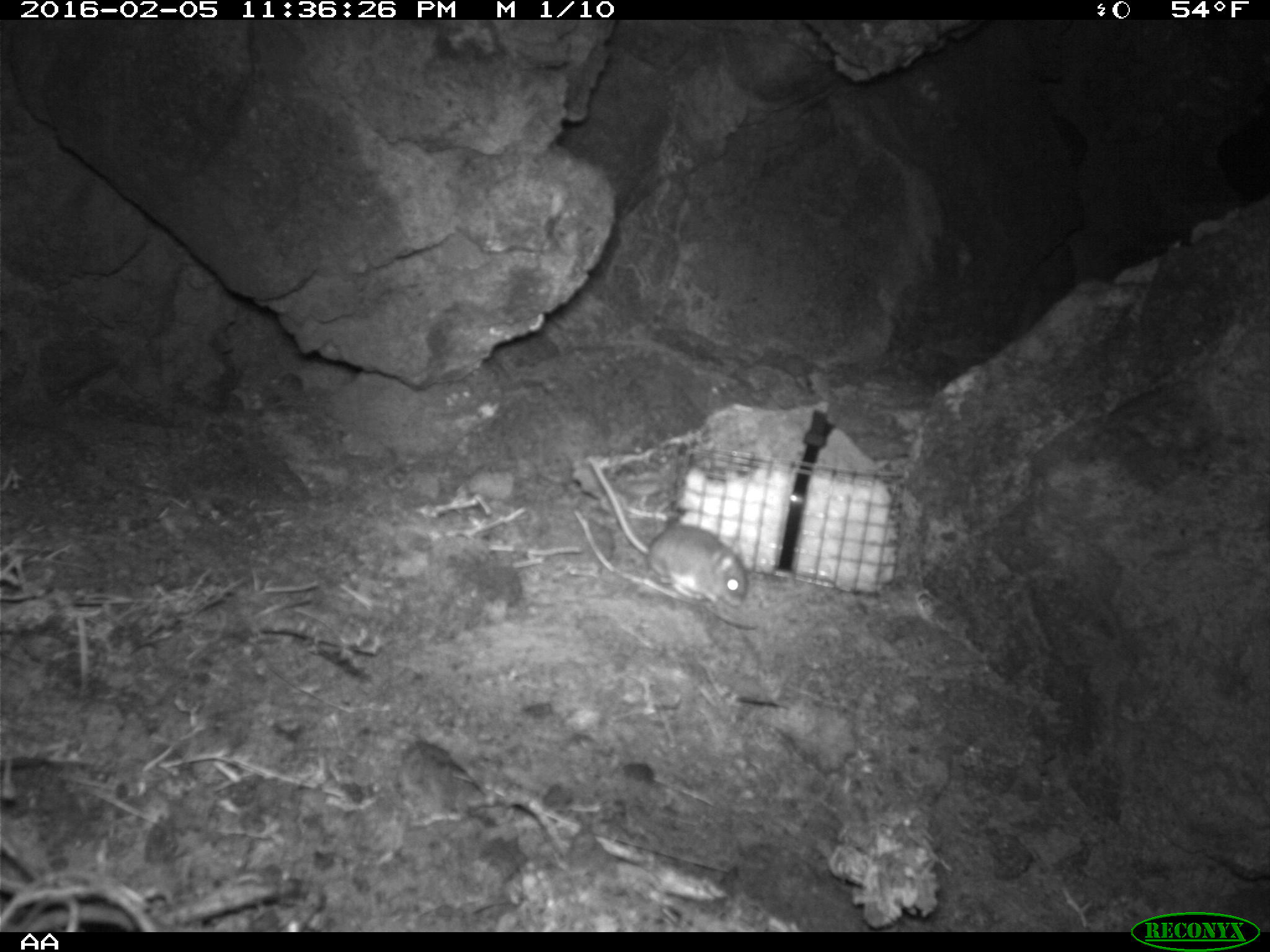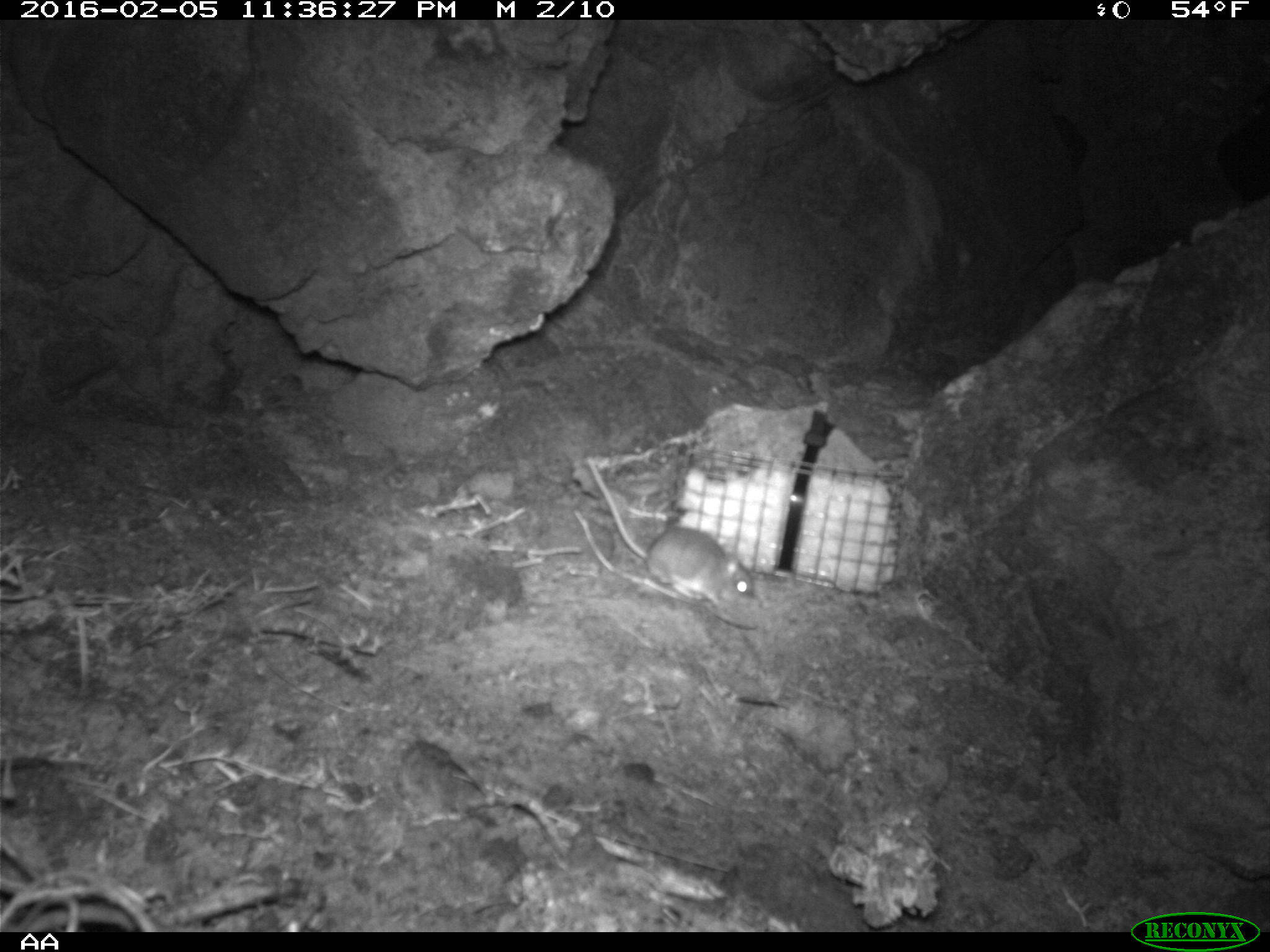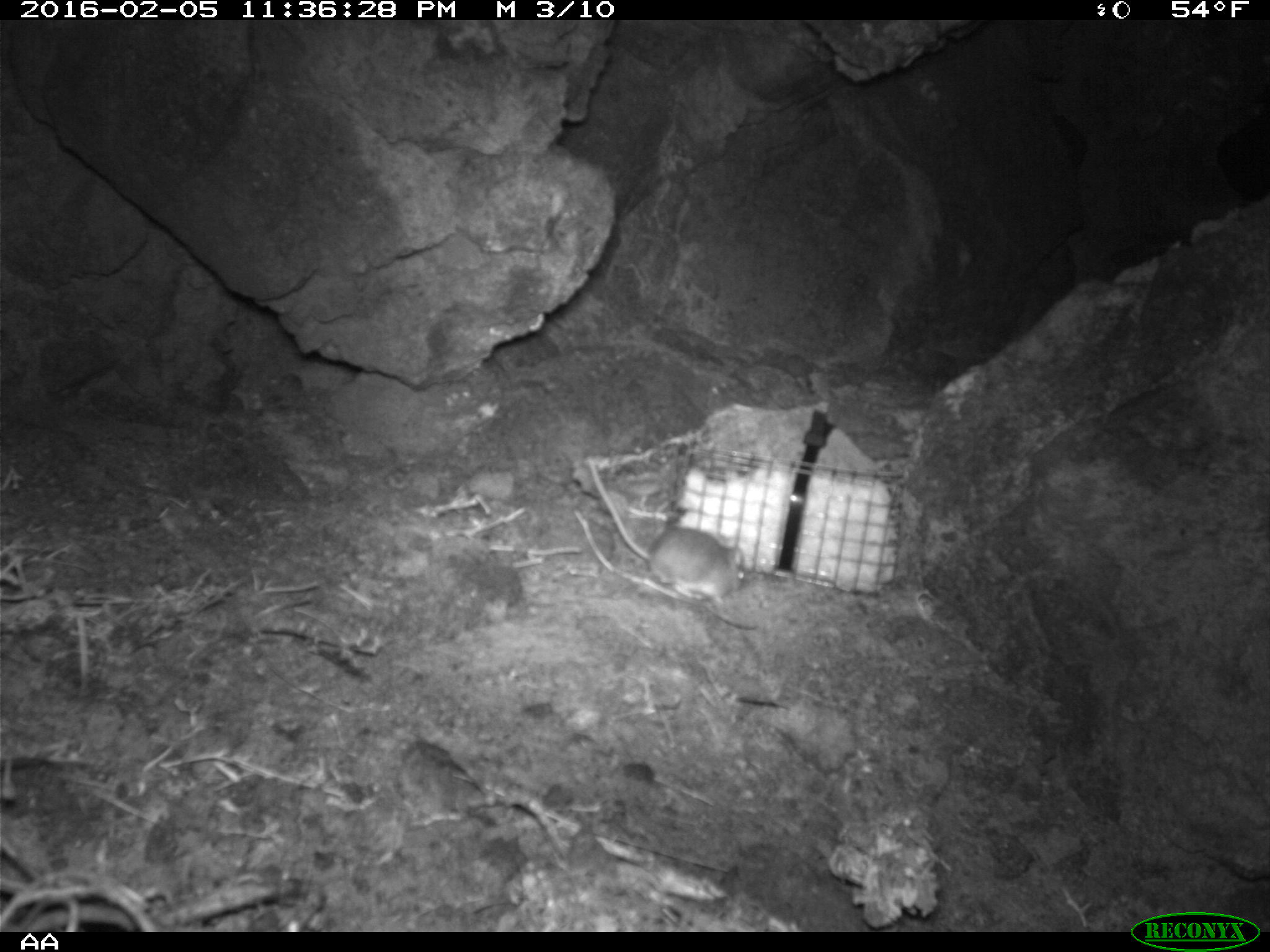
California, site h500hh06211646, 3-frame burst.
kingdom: Animalia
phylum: Chordata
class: Mammalia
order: Rodentia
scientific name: Rodentia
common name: rodent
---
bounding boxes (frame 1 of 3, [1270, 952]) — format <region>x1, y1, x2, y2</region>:
rodent: <region>589, 457, 748, 606</region>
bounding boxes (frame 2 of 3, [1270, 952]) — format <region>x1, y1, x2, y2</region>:
rodent: <region>585, 457, 757, 623</region>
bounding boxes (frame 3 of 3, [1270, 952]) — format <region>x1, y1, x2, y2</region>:
rodent: <region>585, 459, 752, 606</region>